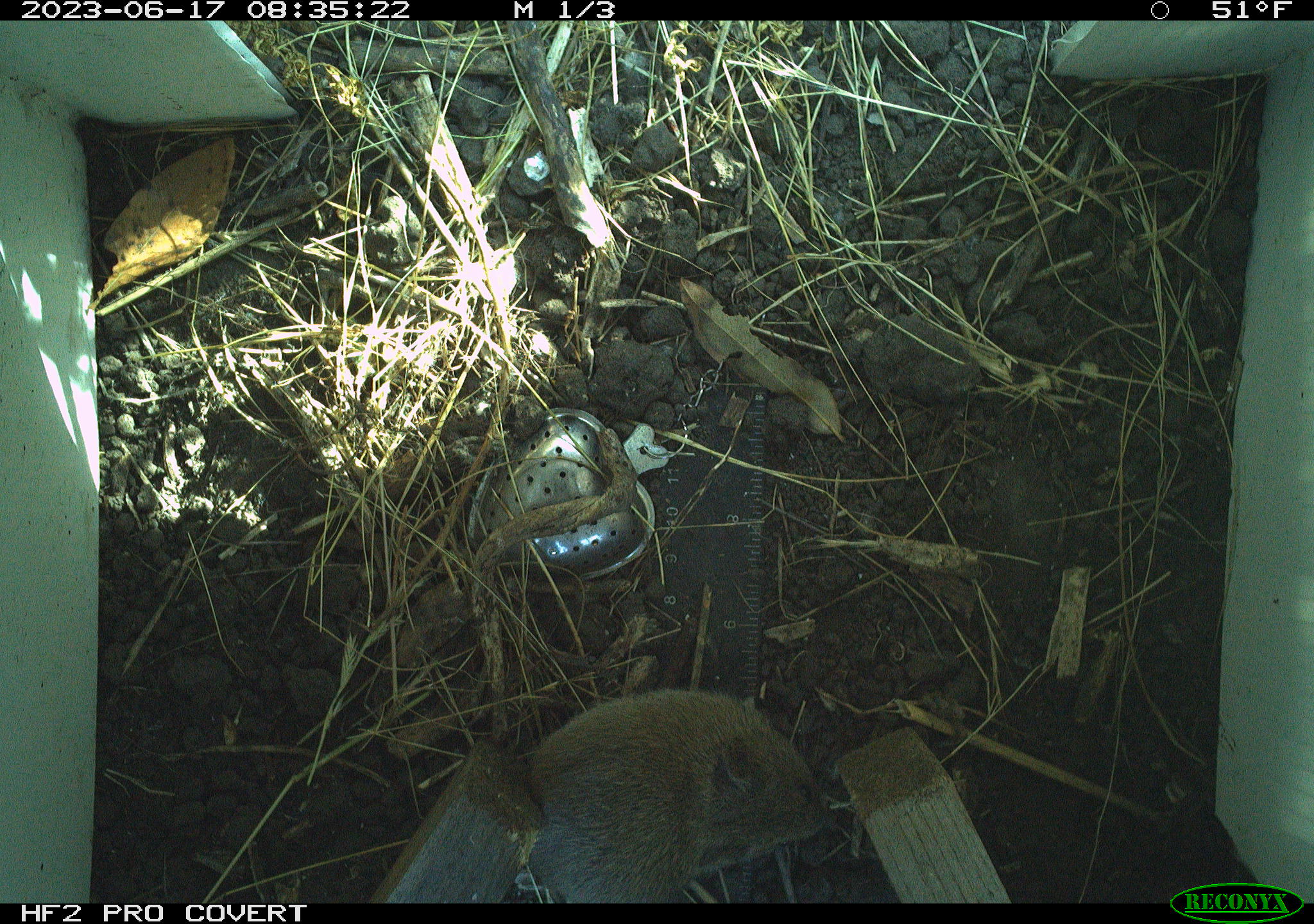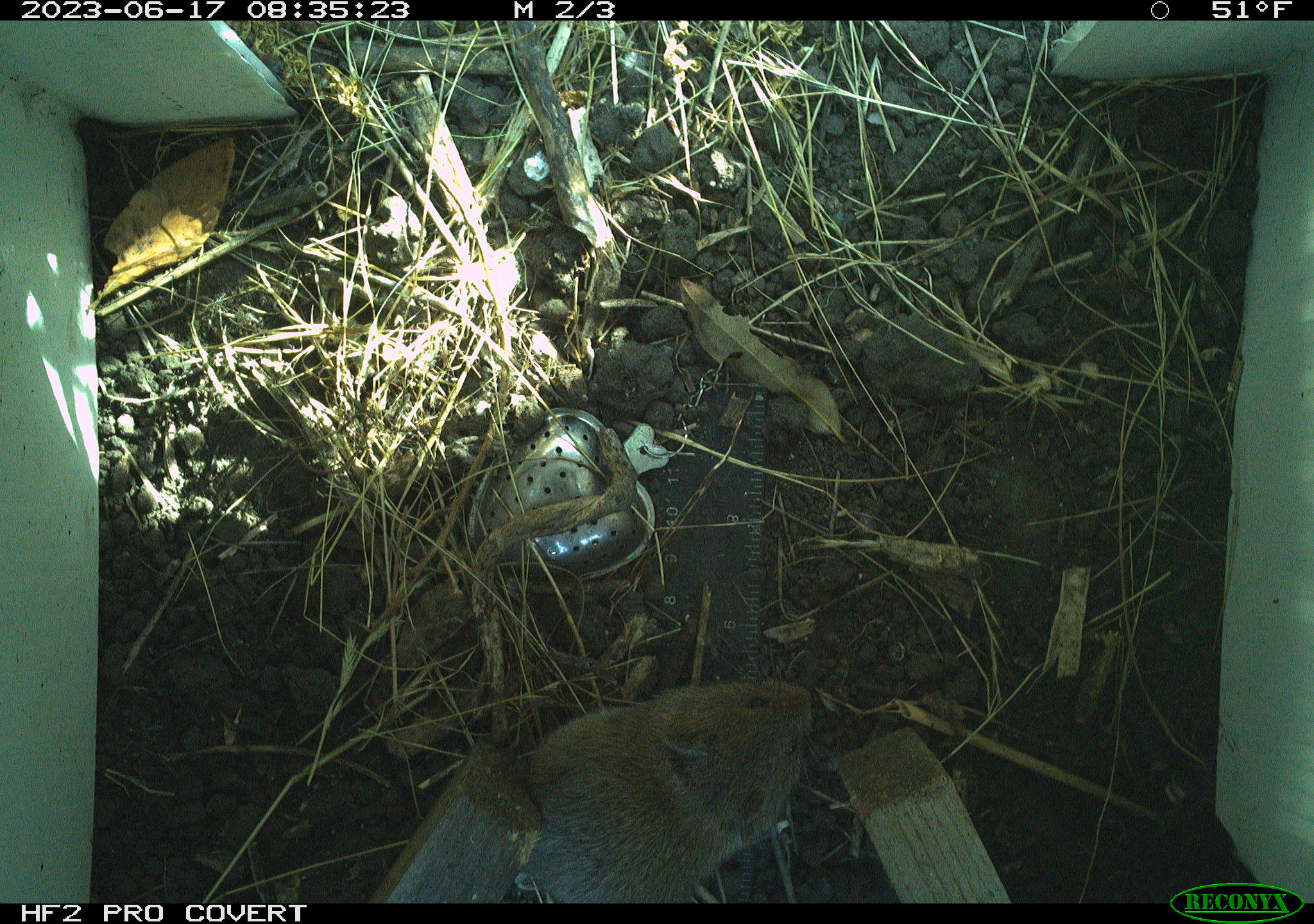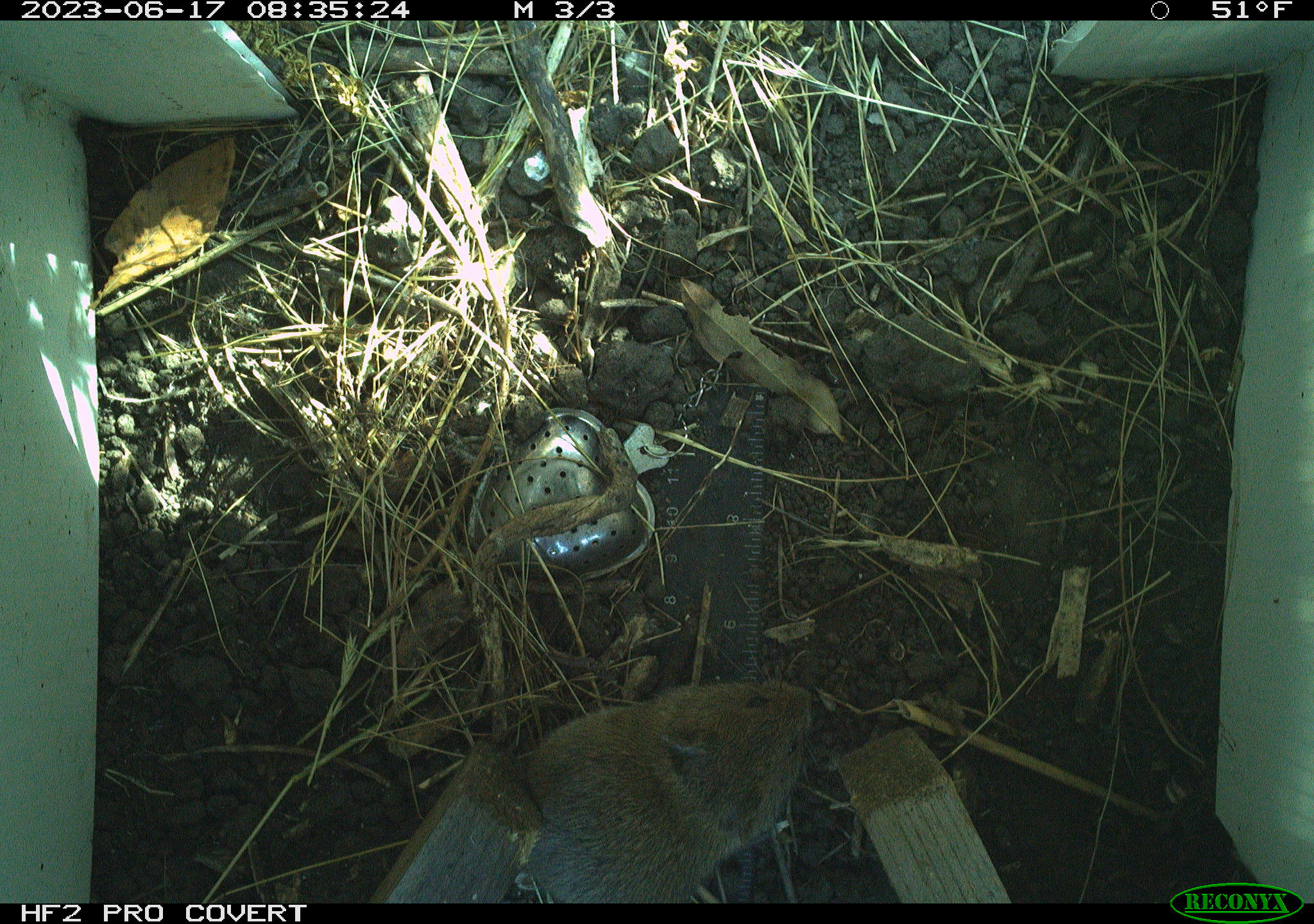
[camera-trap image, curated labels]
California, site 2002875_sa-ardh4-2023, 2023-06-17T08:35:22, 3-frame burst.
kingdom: Animalia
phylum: Chordata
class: Mammalia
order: Rodentia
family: Cricetidae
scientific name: Arvicolinae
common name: voles, lemmings, and muskrats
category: arvicolinae subfamily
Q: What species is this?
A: Arvicolinae subfamily (voles, lemmings, and muskrats) (Arvicolinae).